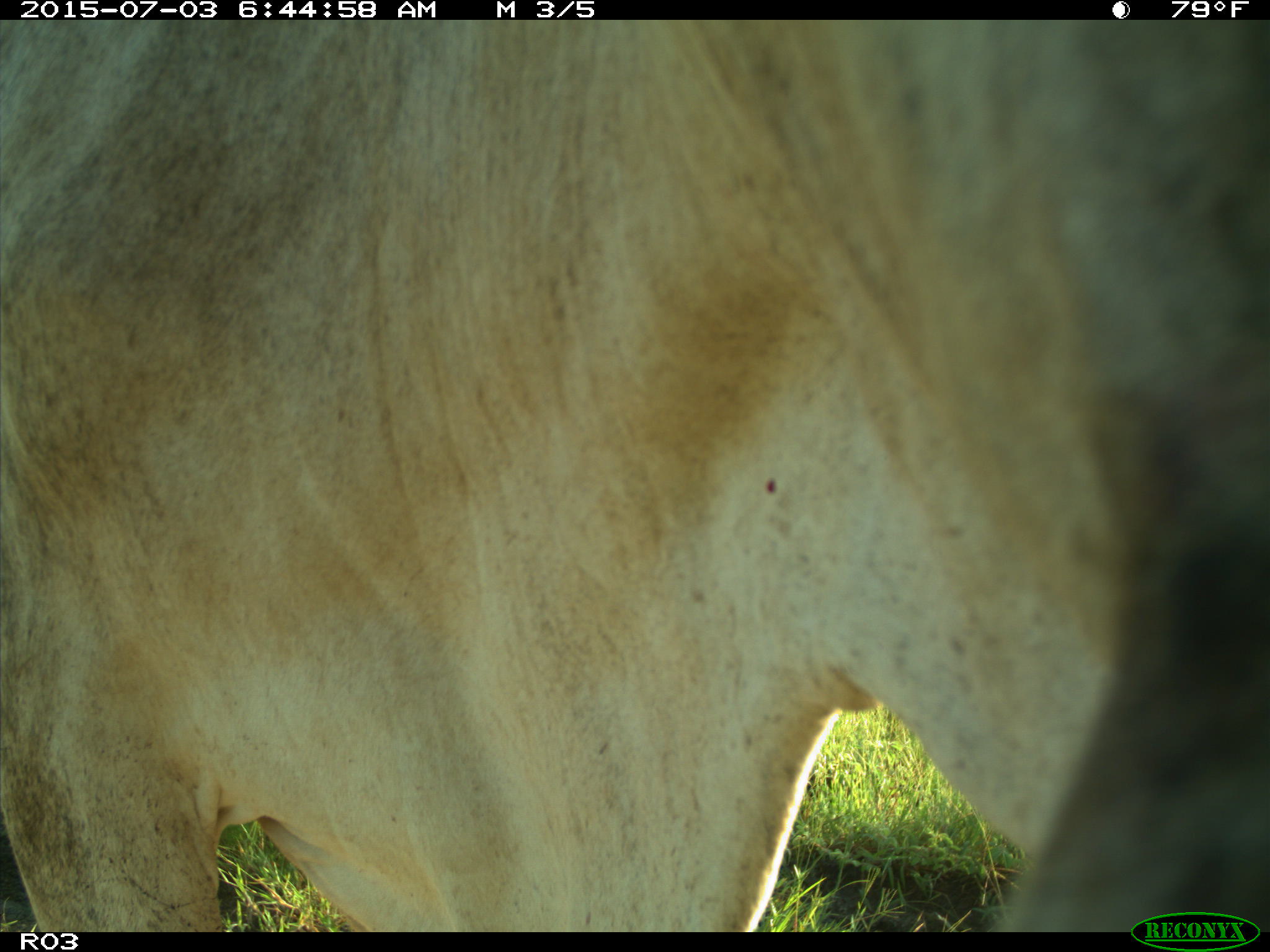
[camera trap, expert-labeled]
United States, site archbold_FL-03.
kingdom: Animalia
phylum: Chordata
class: Mammalia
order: Artiodactyla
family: Bovidae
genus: Bos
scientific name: Bos taurus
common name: domestic cow